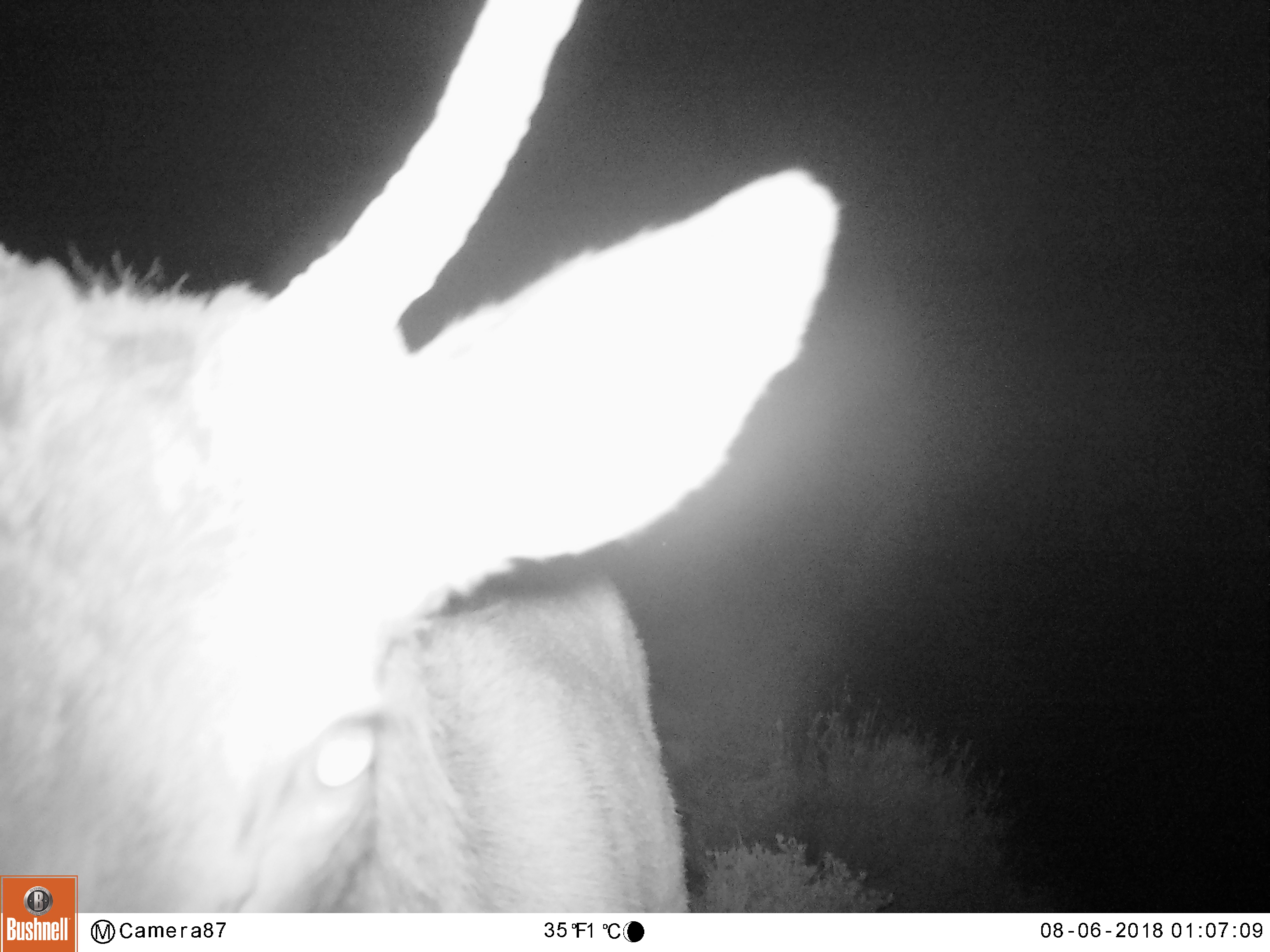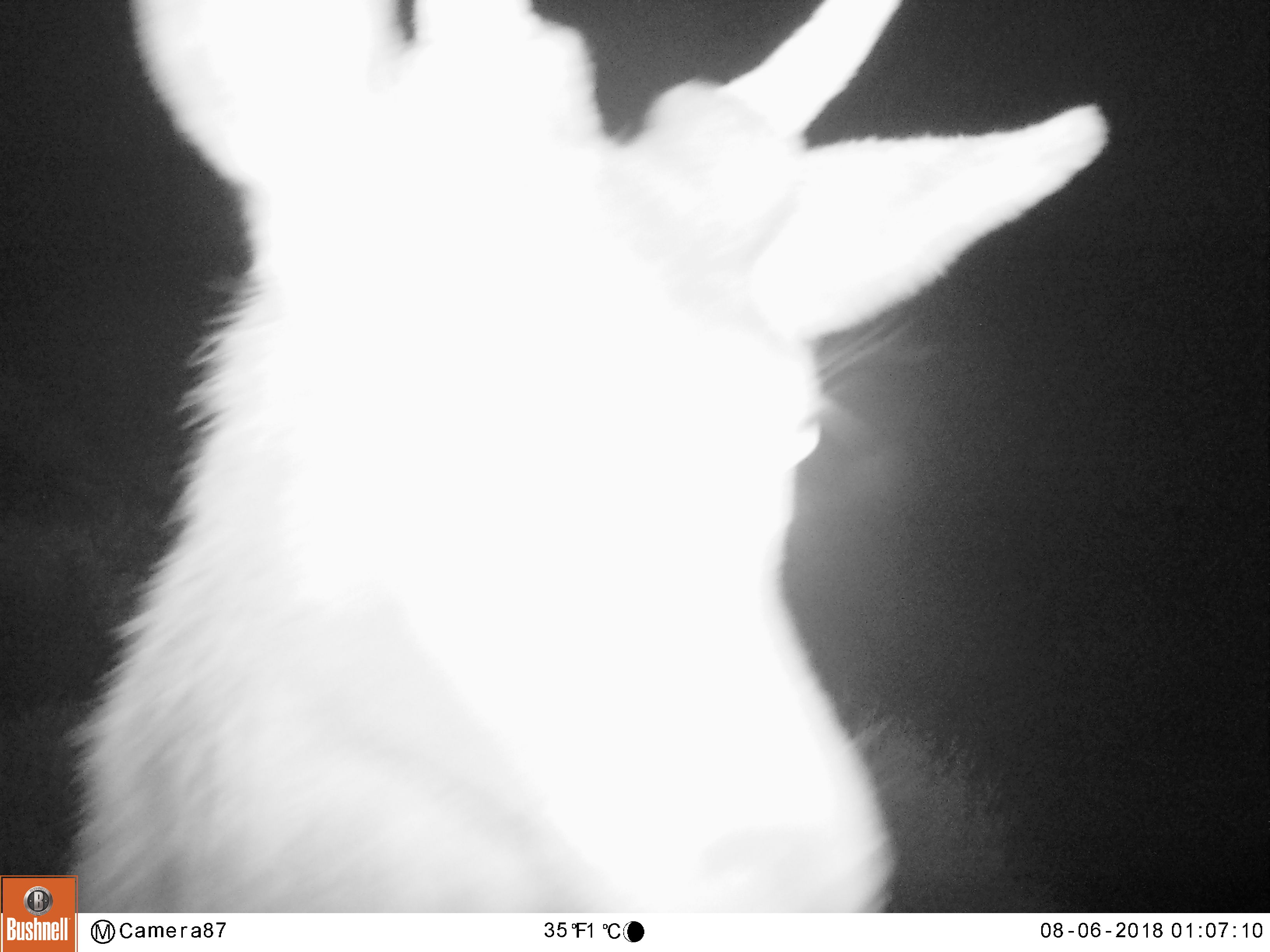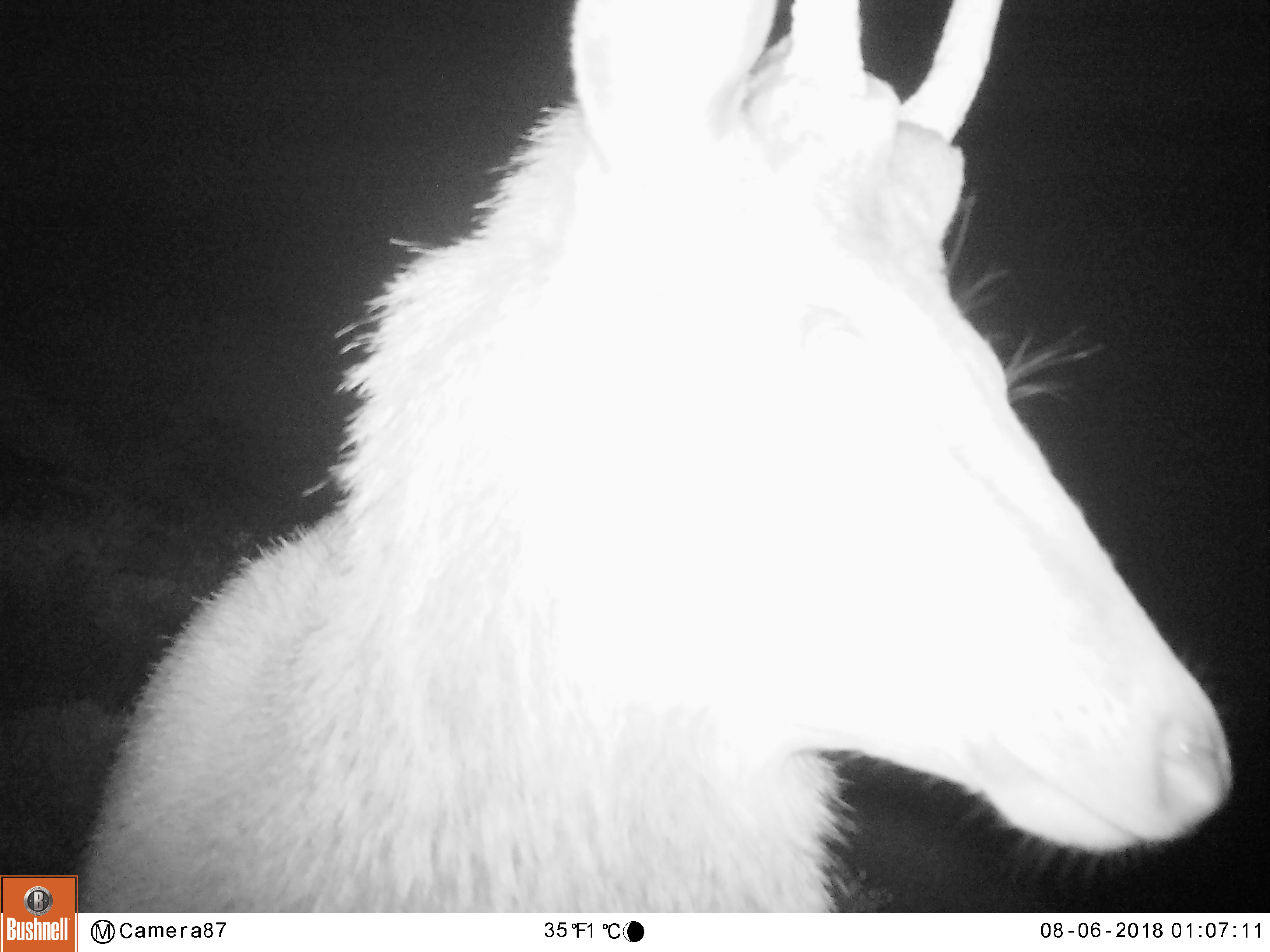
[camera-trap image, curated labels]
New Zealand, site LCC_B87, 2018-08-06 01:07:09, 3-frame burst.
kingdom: Animalia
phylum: Chordata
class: Mammalia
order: Artiodactyla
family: Cervidae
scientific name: Cervidae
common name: deer